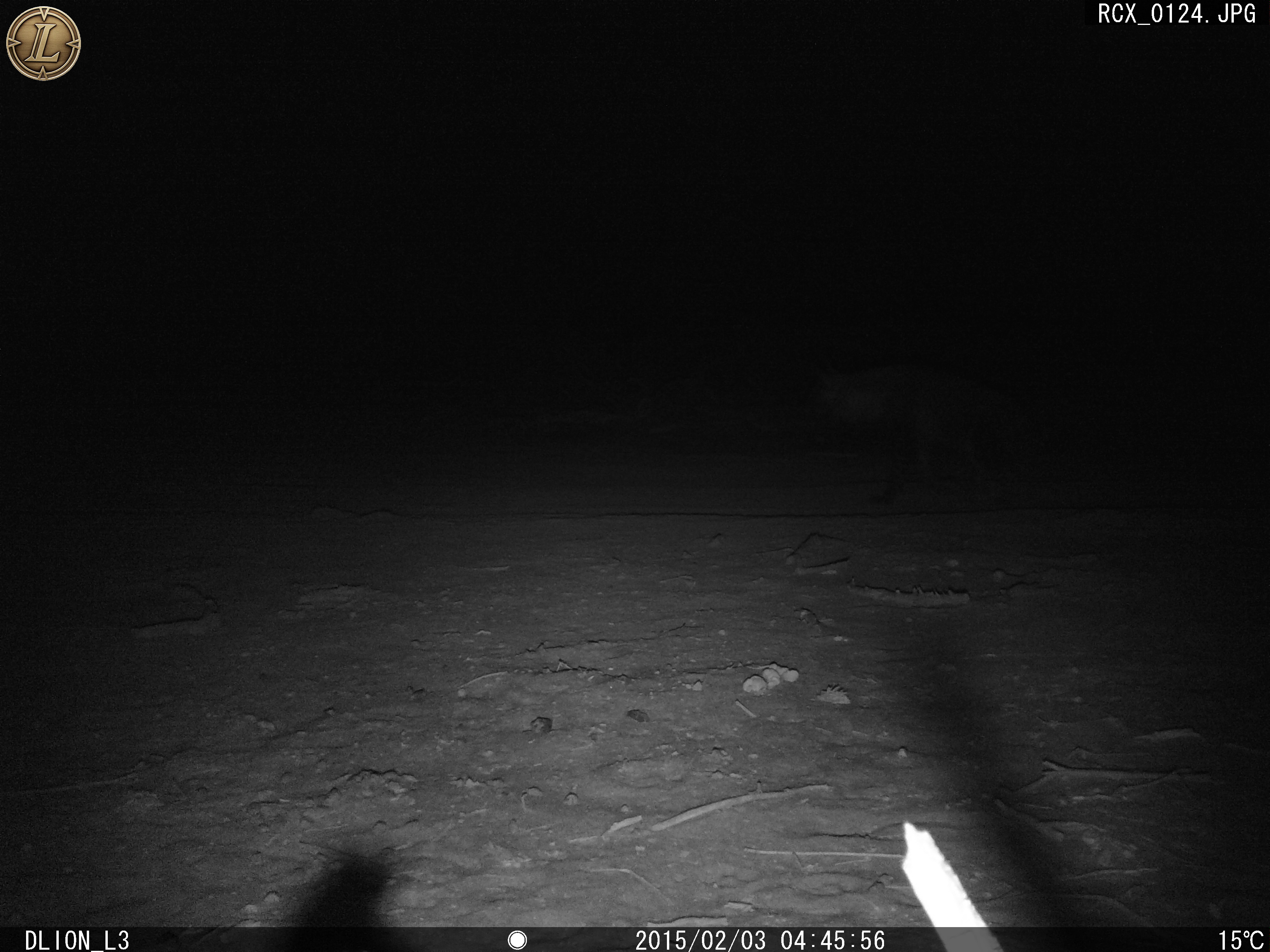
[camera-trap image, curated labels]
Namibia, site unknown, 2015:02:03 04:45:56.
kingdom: Animalia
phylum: Chordata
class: Mammalia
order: Carnivora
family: Hyaenidae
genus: Parahyaena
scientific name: Parahyaena brunnea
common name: brown hyena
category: hyaena brunnea